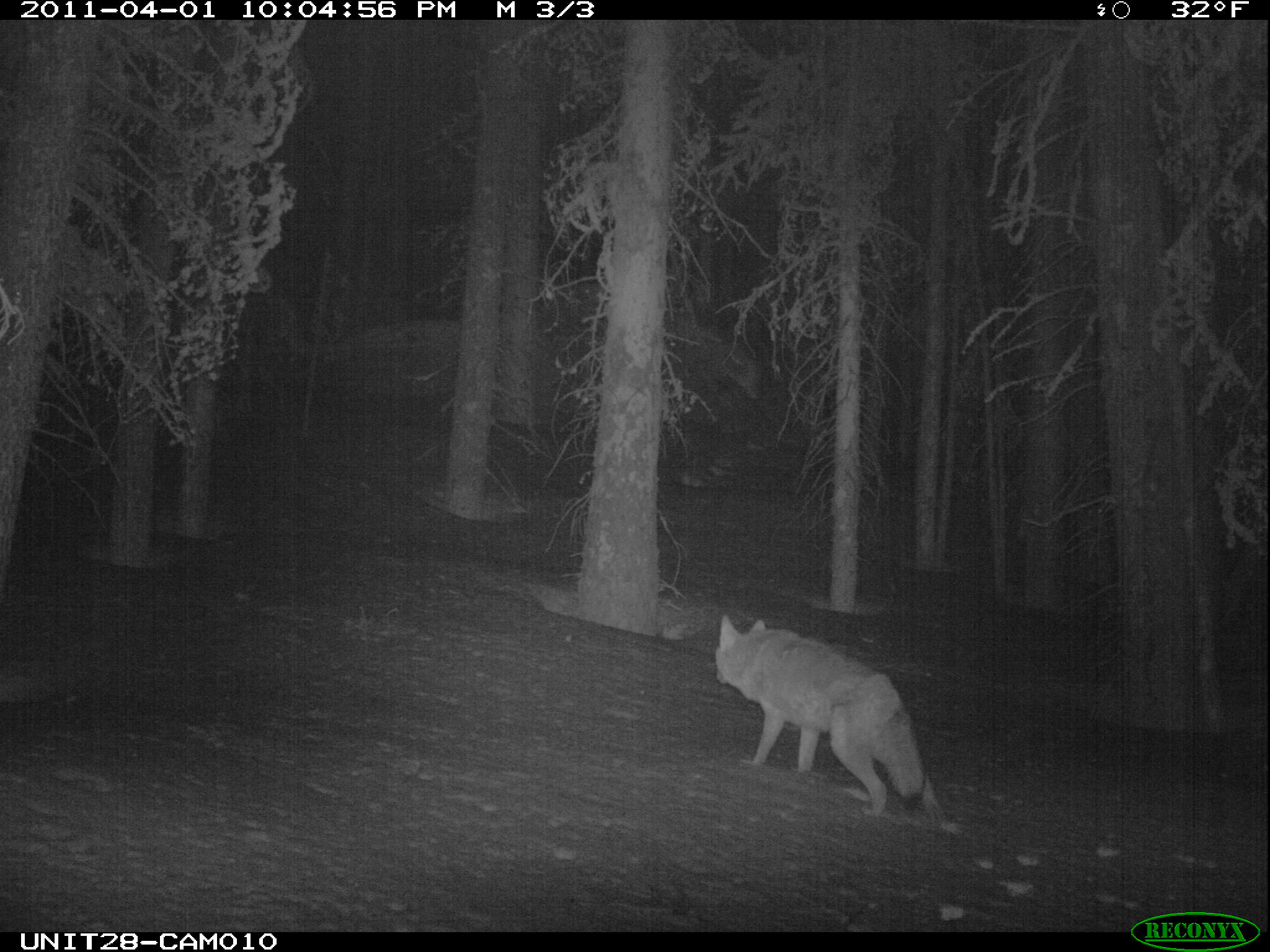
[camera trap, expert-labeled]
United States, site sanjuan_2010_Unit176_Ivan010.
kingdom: Animalia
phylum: Chordata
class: Mammalia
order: Carnivora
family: Canidae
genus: Canis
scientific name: Canis latrans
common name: coyote